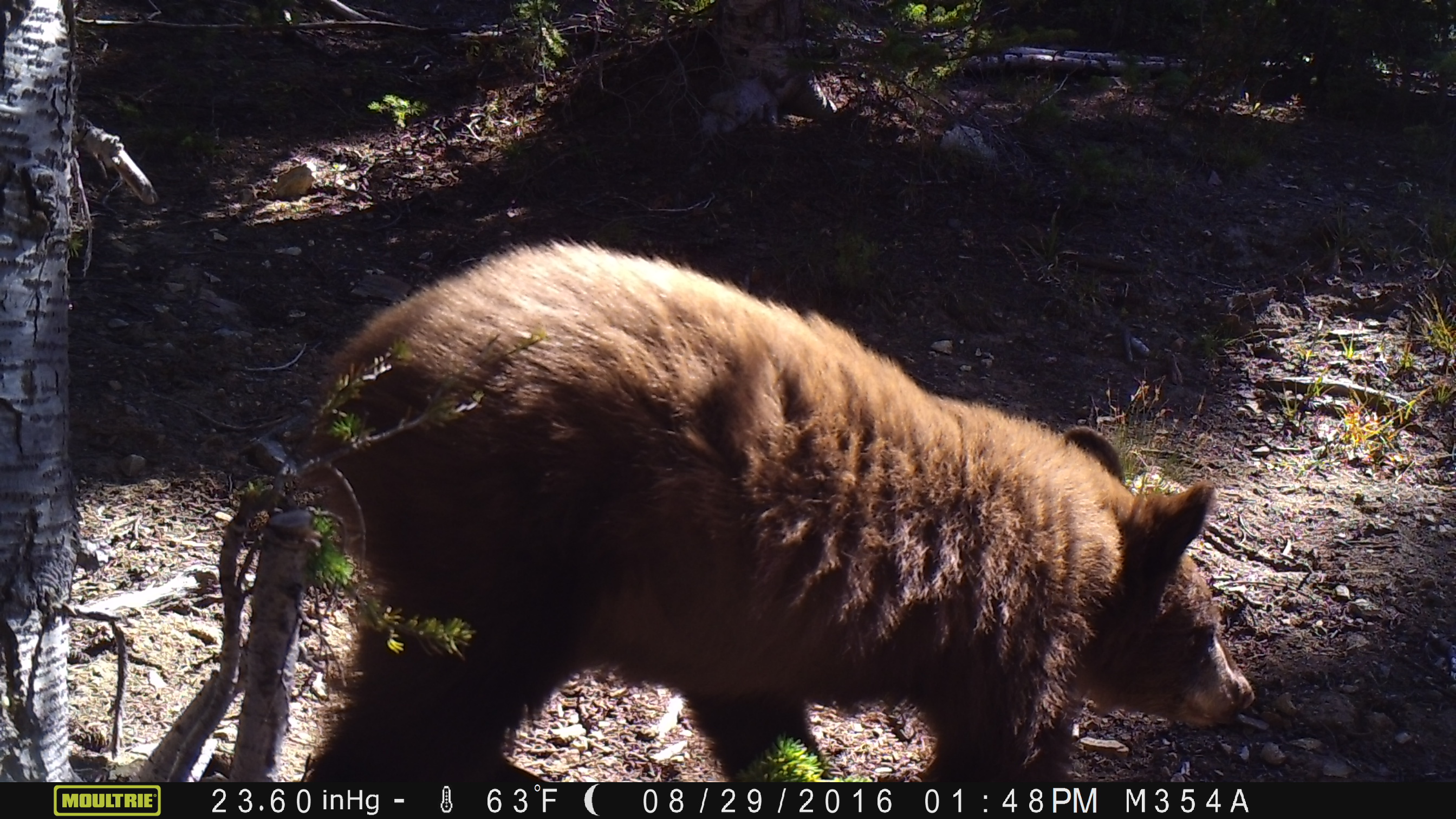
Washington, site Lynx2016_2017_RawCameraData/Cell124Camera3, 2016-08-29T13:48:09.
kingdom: Animalia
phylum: Chordata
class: Mammalia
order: Carnivora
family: Ursidae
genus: Ursus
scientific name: Ursus americanus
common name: american black bear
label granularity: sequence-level